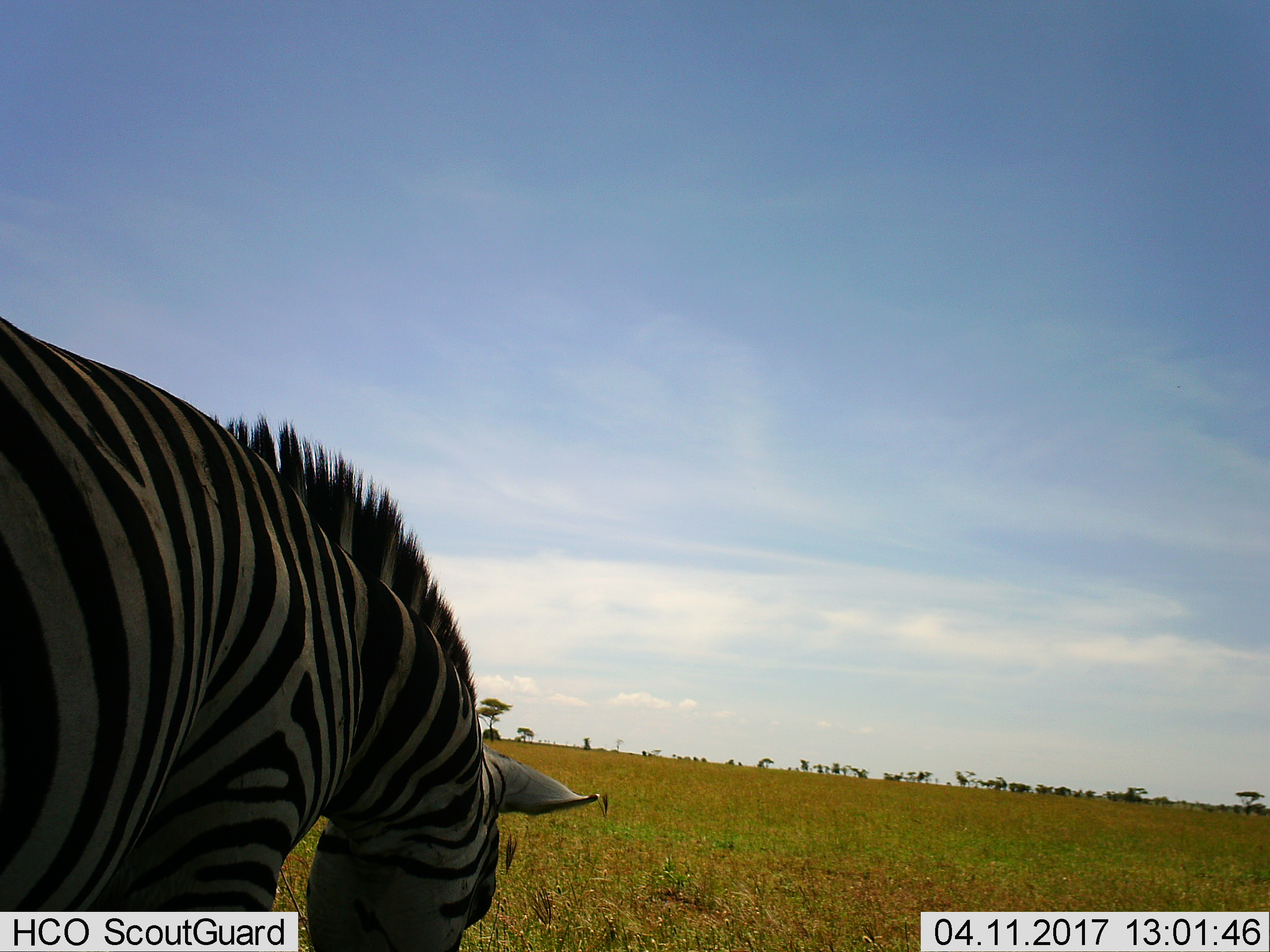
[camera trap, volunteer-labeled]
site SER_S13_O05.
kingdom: Animalia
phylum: Chordata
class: Mammalia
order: Perissodactyla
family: Equidae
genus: Equus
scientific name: Equus quagga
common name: plains zebra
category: zebraplains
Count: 1.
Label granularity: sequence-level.